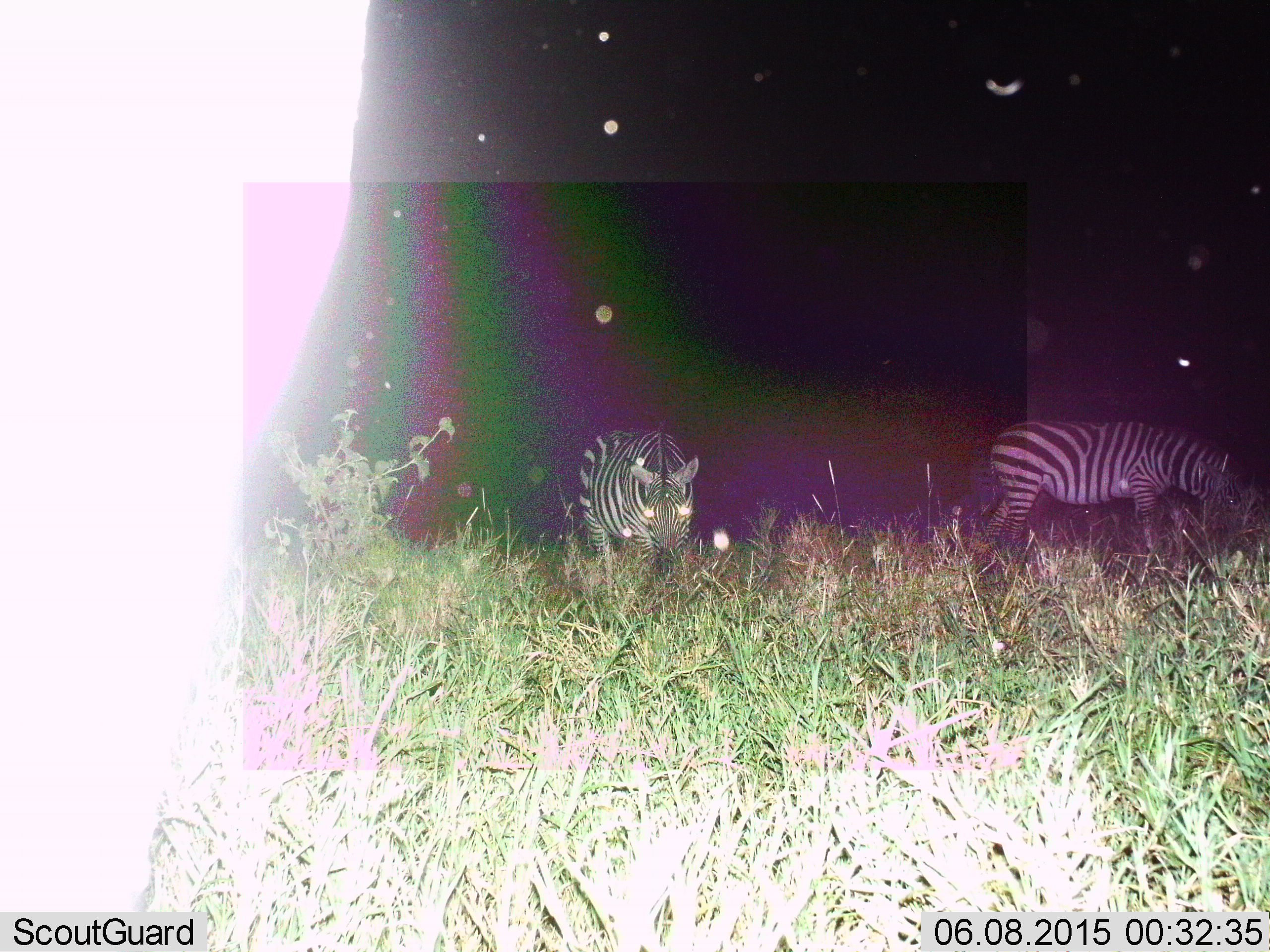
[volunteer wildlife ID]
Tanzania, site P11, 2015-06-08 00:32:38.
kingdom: Animalia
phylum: Chordata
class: Mammalia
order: Perissodactyla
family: Equidae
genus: Equus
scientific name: Equus quagga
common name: plains zebra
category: zebra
Zebra (plains zebra) (Equus quagga), count 2. Behavior (volunteer vote fractions): standing 30%, resting 0%, moving 10%, interacting 0%. Young present (vote fraction): 0%. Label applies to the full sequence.